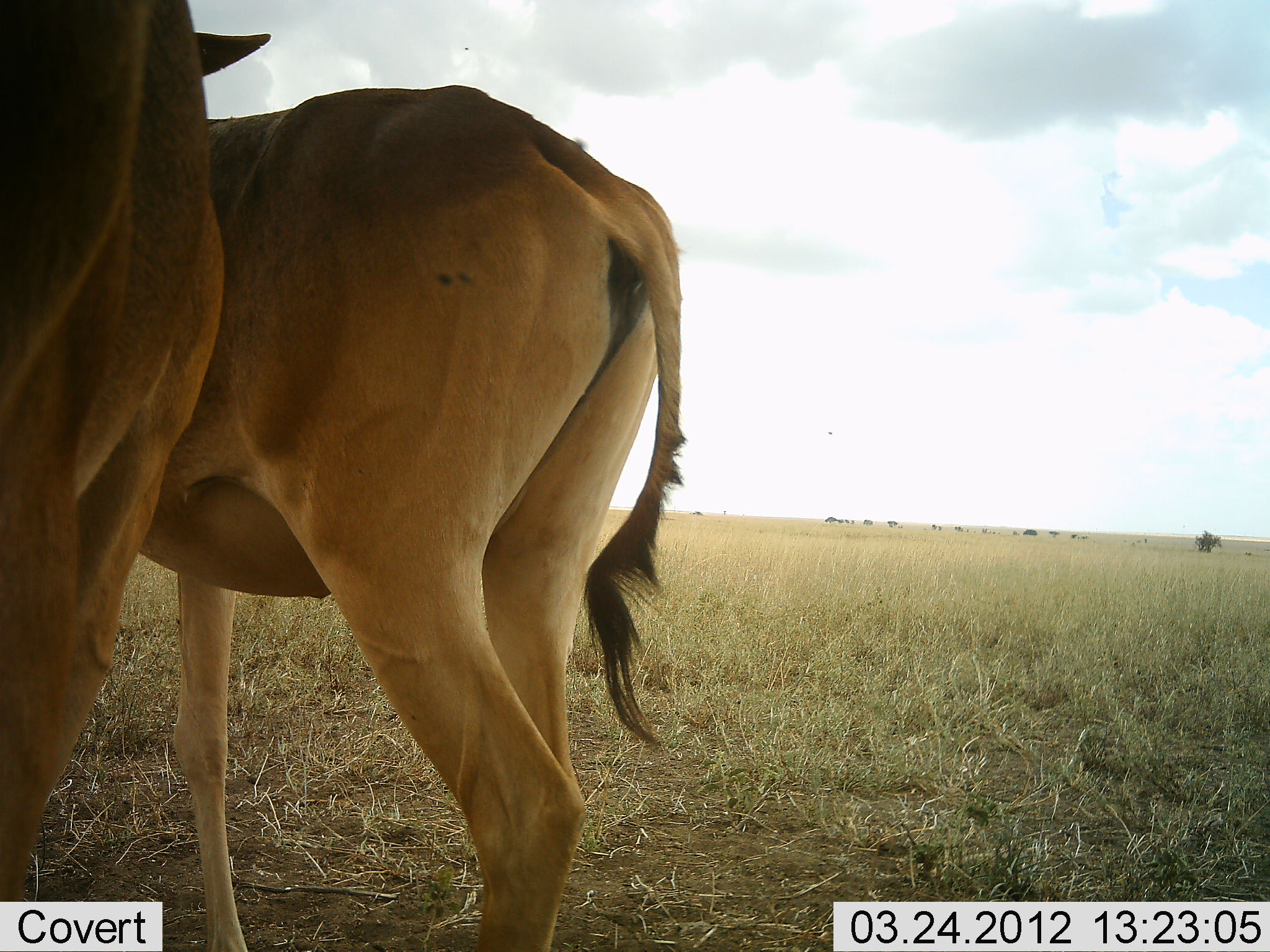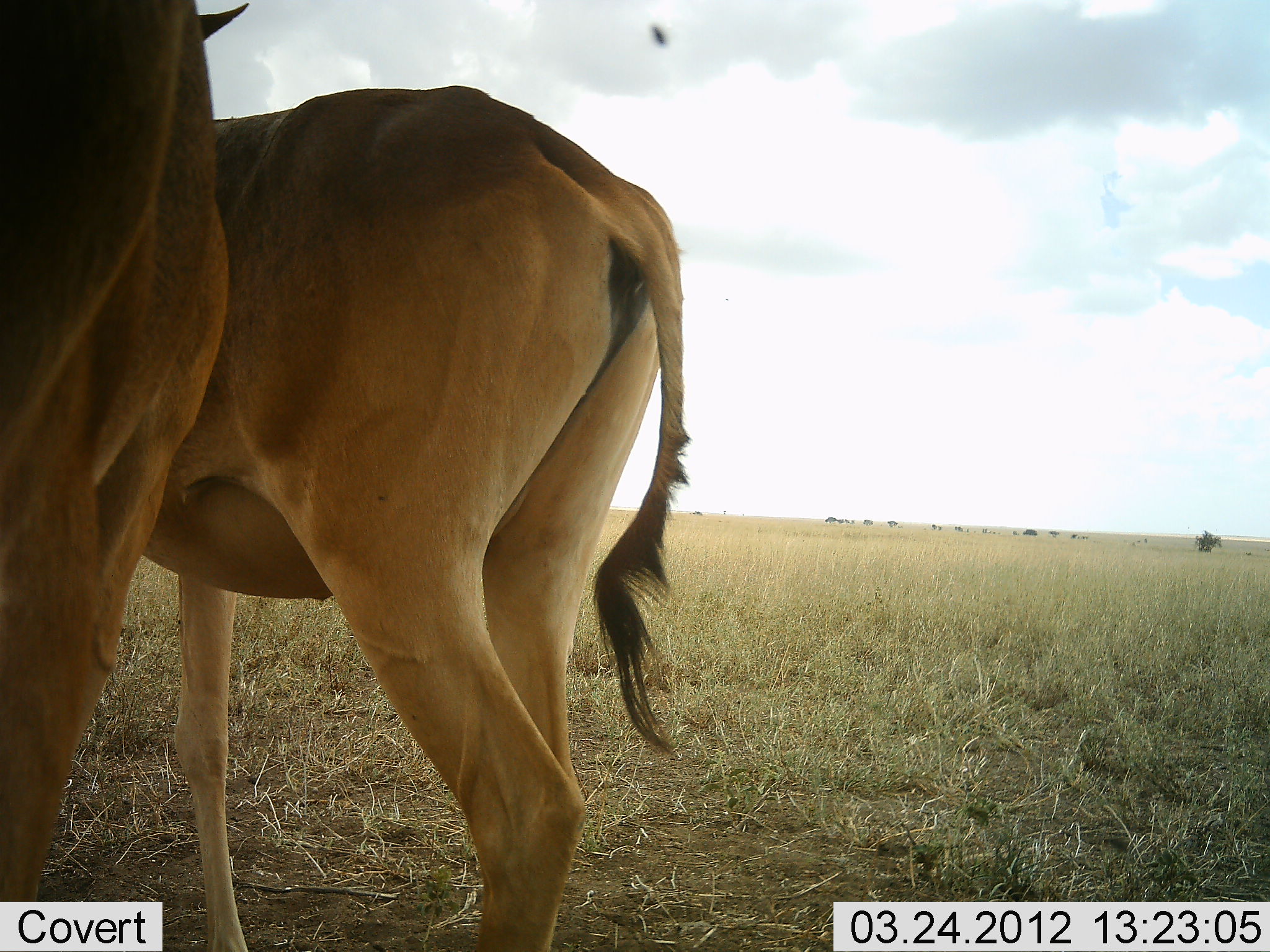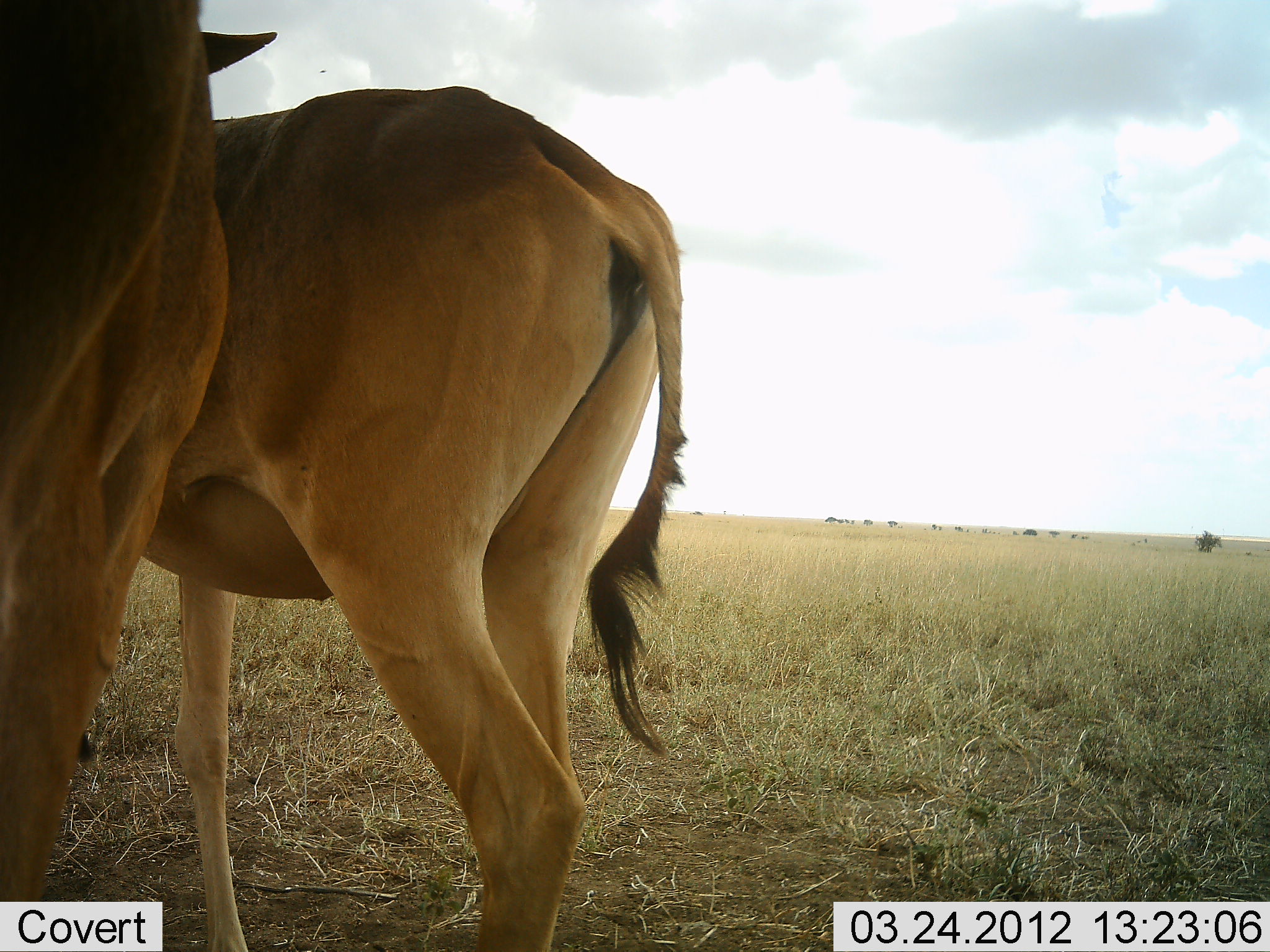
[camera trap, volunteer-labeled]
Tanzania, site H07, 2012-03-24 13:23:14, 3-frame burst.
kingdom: Animalia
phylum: Chordata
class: Mammalia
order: Artiodactyla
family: Bovidae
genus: Alcelaphus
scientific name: Alcelaphus buselaphus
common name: hartebeest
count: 2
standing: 100%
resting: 0%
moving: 0%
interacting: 7%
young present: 0%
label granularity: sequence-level